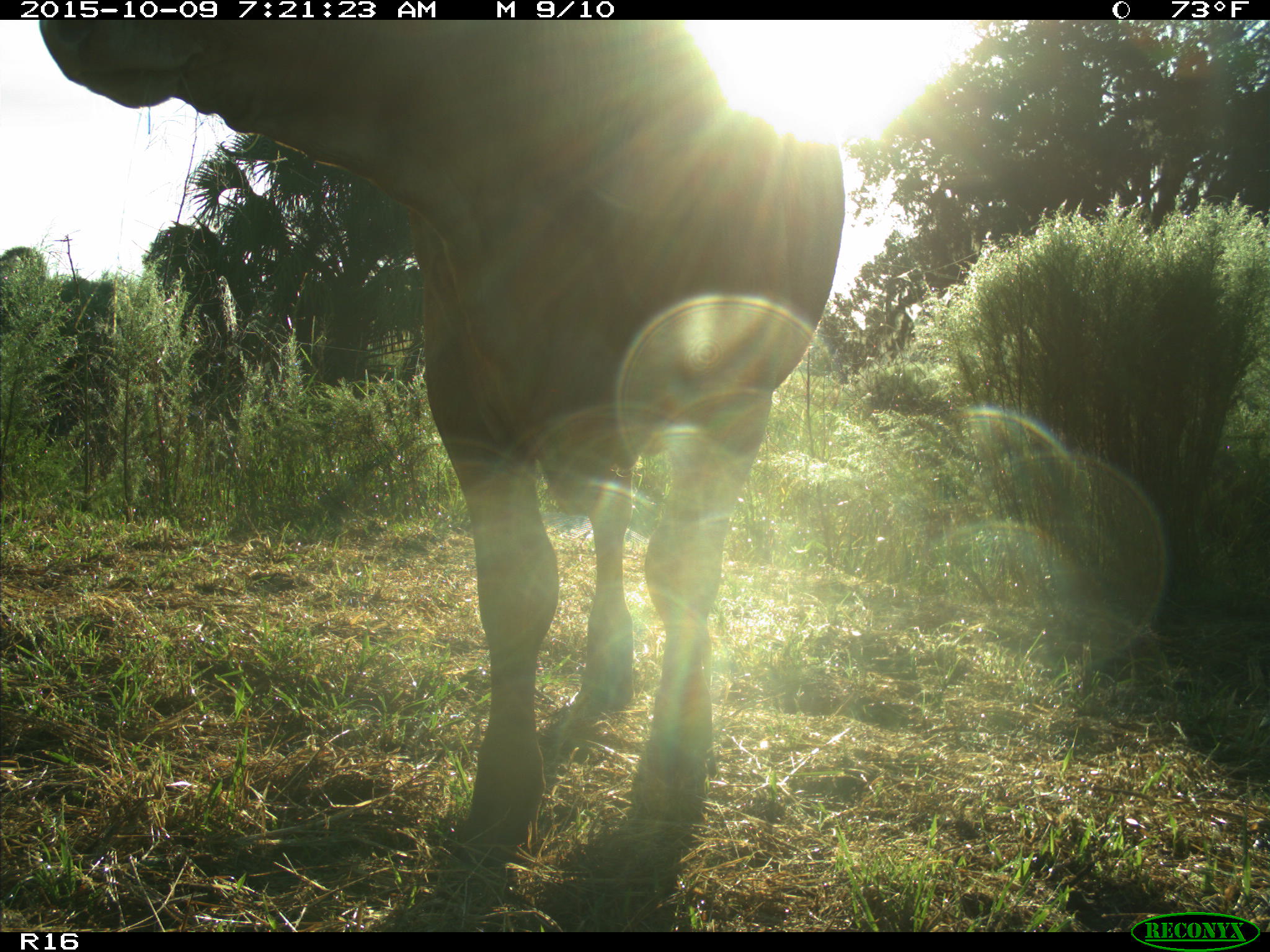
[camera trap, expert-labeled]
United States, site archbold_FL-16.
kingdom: Animalia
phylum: Chordata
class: Mammalia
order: Artiodactyla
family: Bovidae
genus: Bos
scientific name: Bos taurus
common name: domestic cow